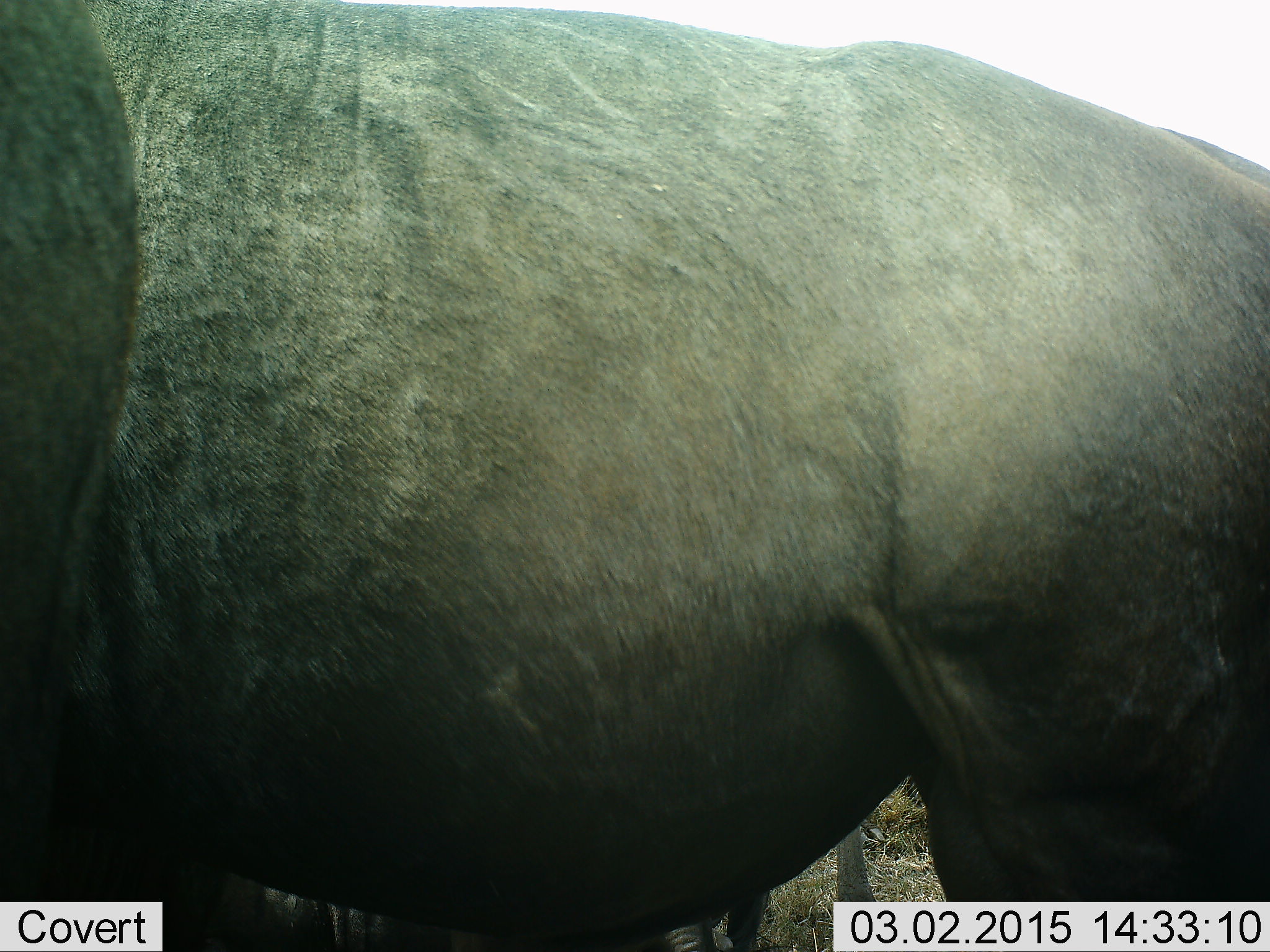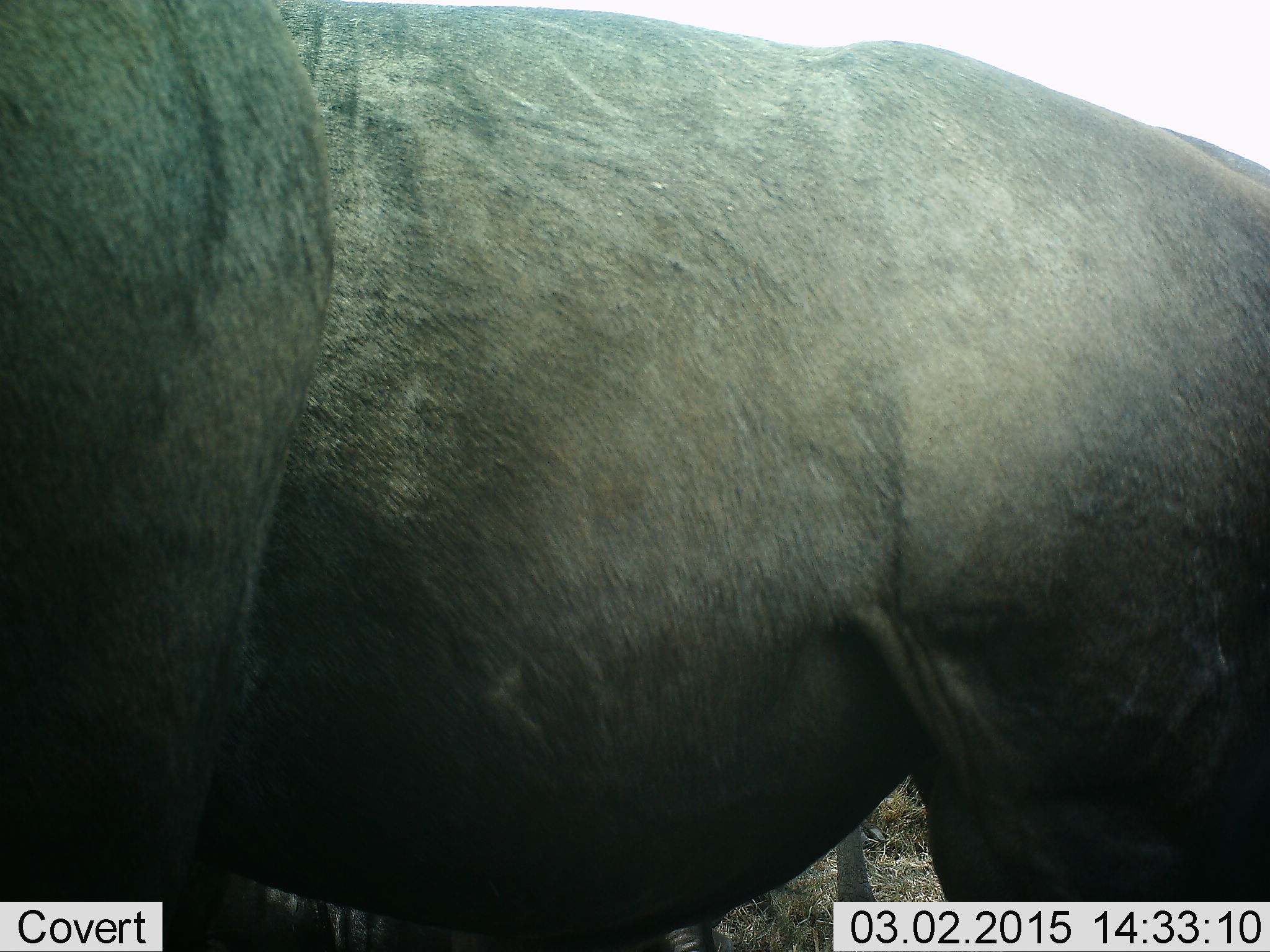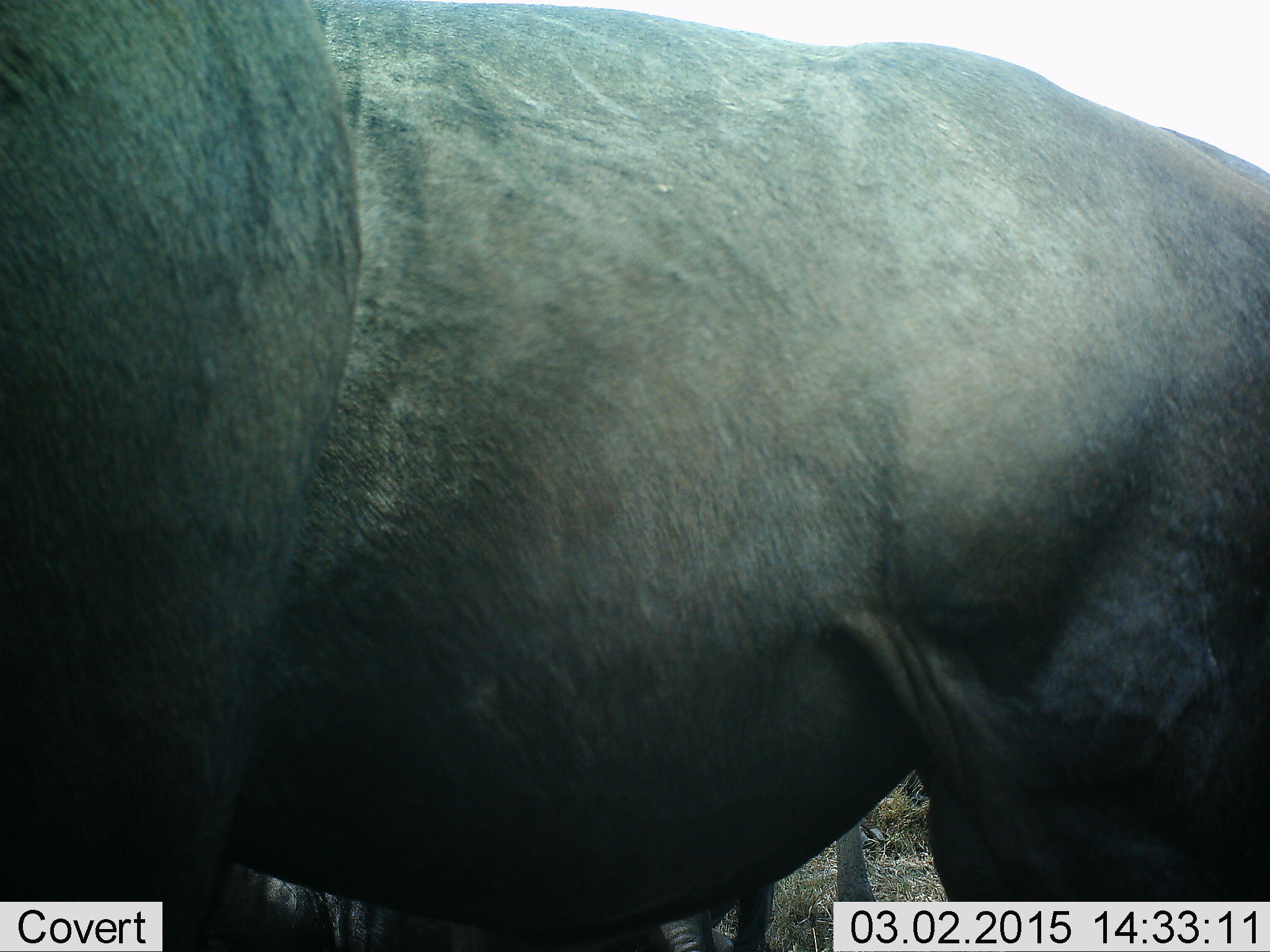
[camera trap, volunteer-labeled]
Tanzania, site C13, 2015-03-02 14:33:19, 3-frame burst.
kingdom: Animalia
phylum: Chordata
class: Mammalia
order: Artiodactyla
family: Bovidae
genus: Connochaetes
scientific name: Connochaetes taurinus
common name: blue wildebeest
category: wildebeest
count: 2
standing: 100%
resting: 0%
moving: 0%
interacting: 0%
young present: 0%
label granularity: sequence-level